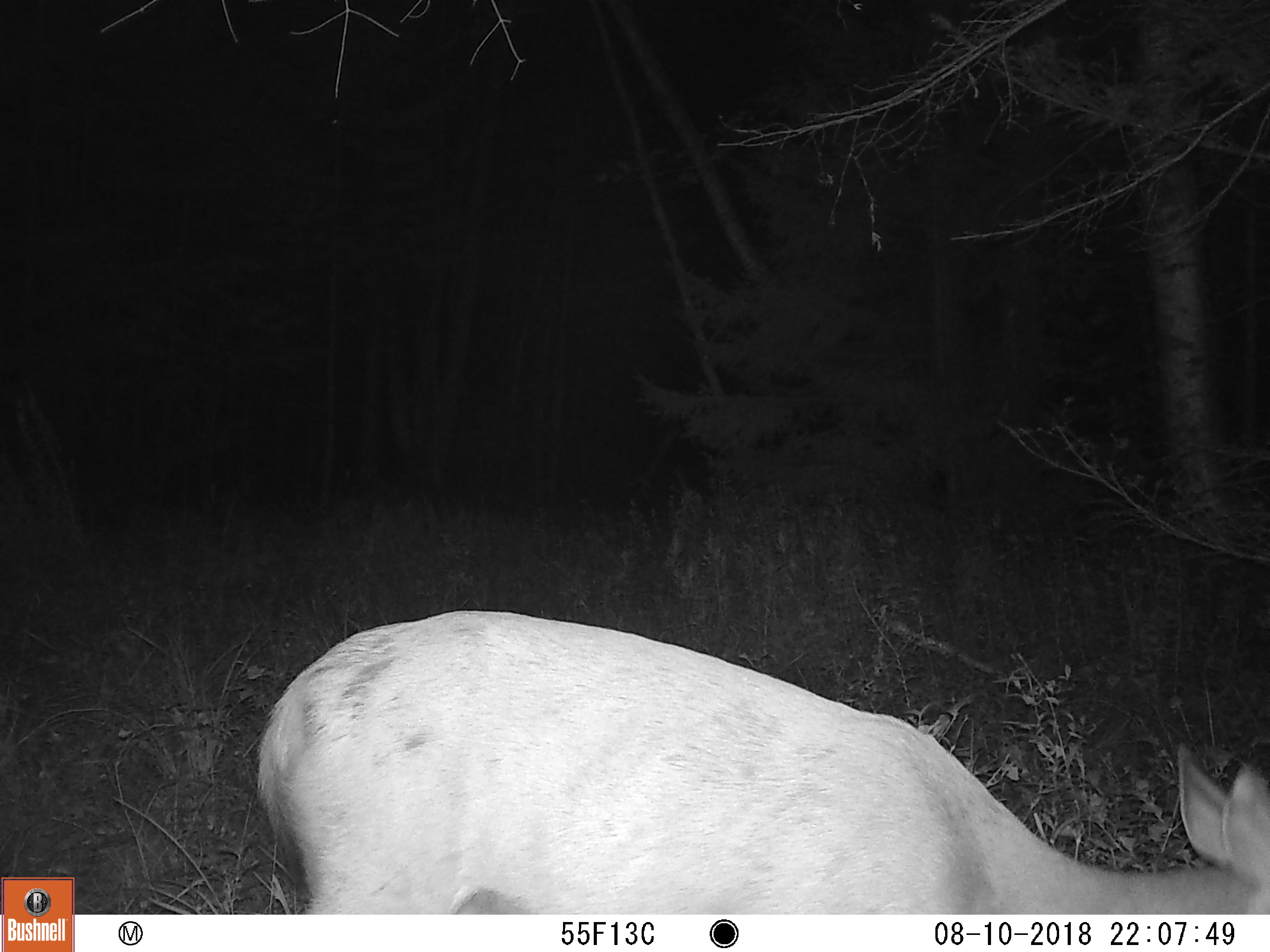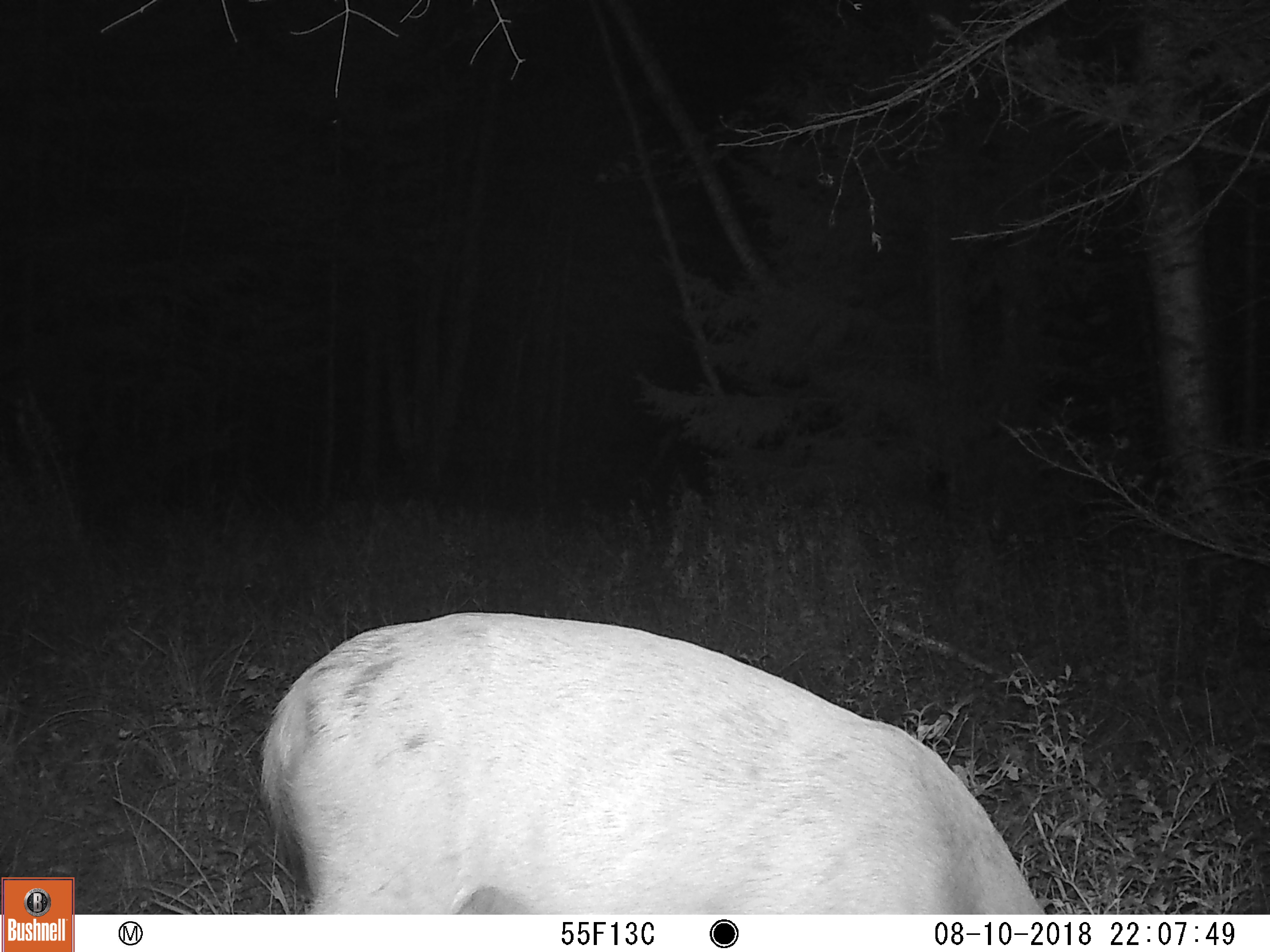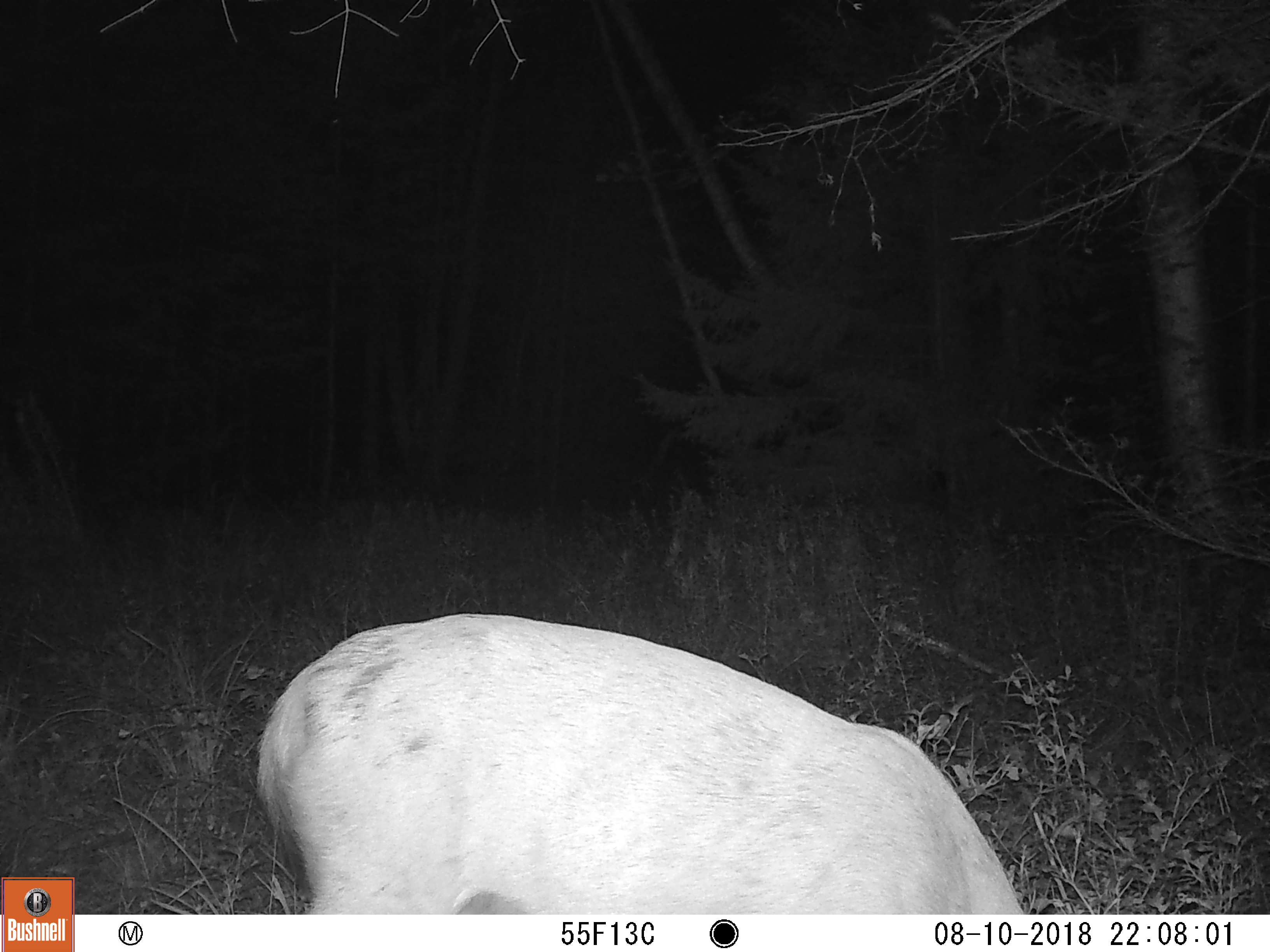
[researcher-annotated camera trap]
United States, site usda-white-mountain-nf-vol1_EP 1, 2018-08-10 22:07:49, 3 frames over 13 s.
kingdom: Animalia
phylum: Chordata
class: Mammalia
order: Artiodactyla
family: Cervidae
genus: Odocoileus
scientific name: Odocoileus virginianus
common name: white-tailed deer